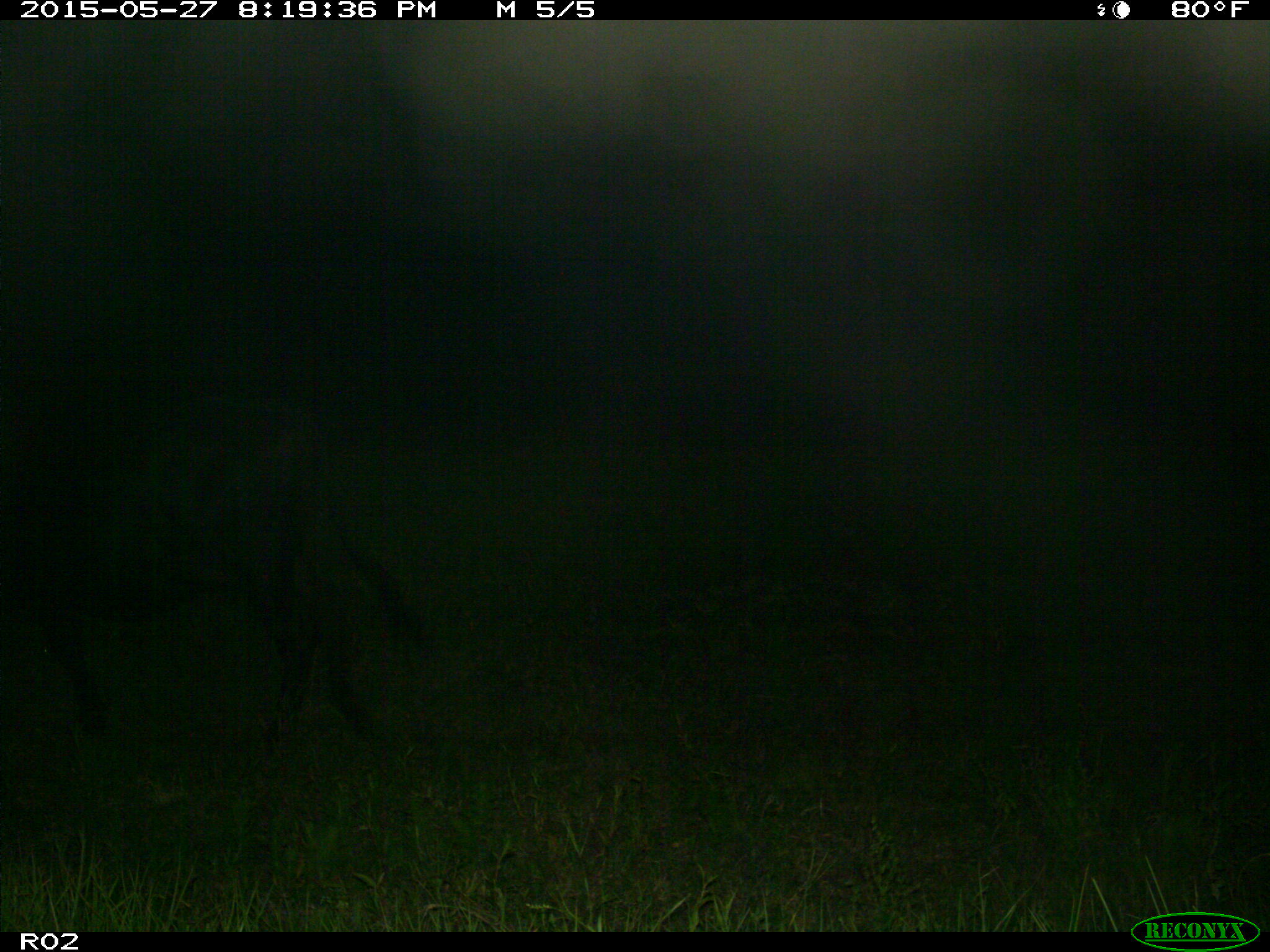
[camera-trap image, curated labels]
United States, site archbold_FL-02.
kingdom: Animalia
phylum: Chordata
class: Mammalia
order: Artiodactyla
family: Bovidae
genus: Bos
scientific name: Bos taurus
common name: domestic cow